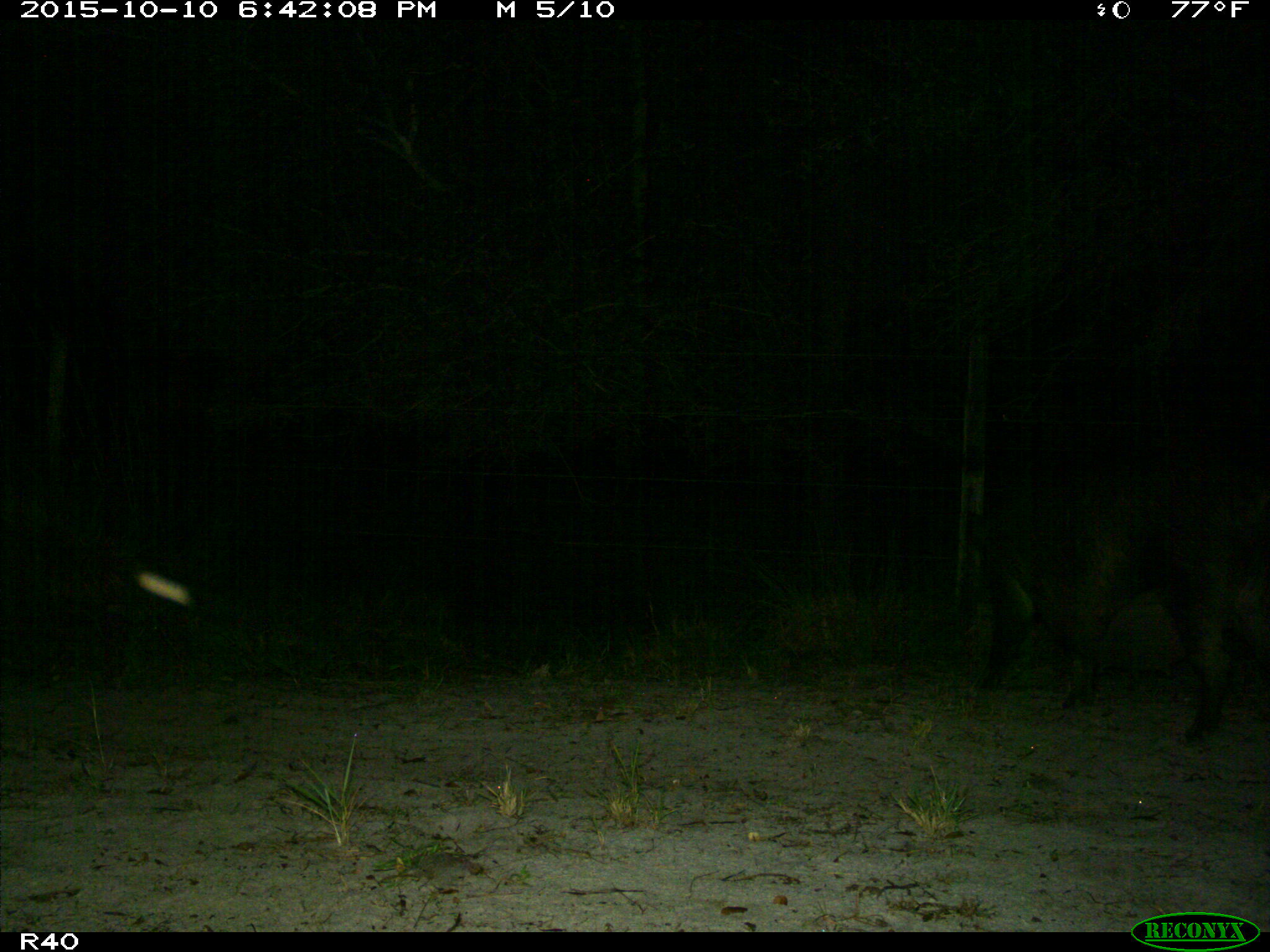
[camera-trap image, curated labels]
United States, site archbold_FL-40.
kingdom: Animalia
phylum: Chordata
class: Mammalia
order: Artiodactyla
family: Suidae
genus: Sus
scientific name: Sus scrofa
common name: wild boar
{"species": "Sus scrofa (wild boar)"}